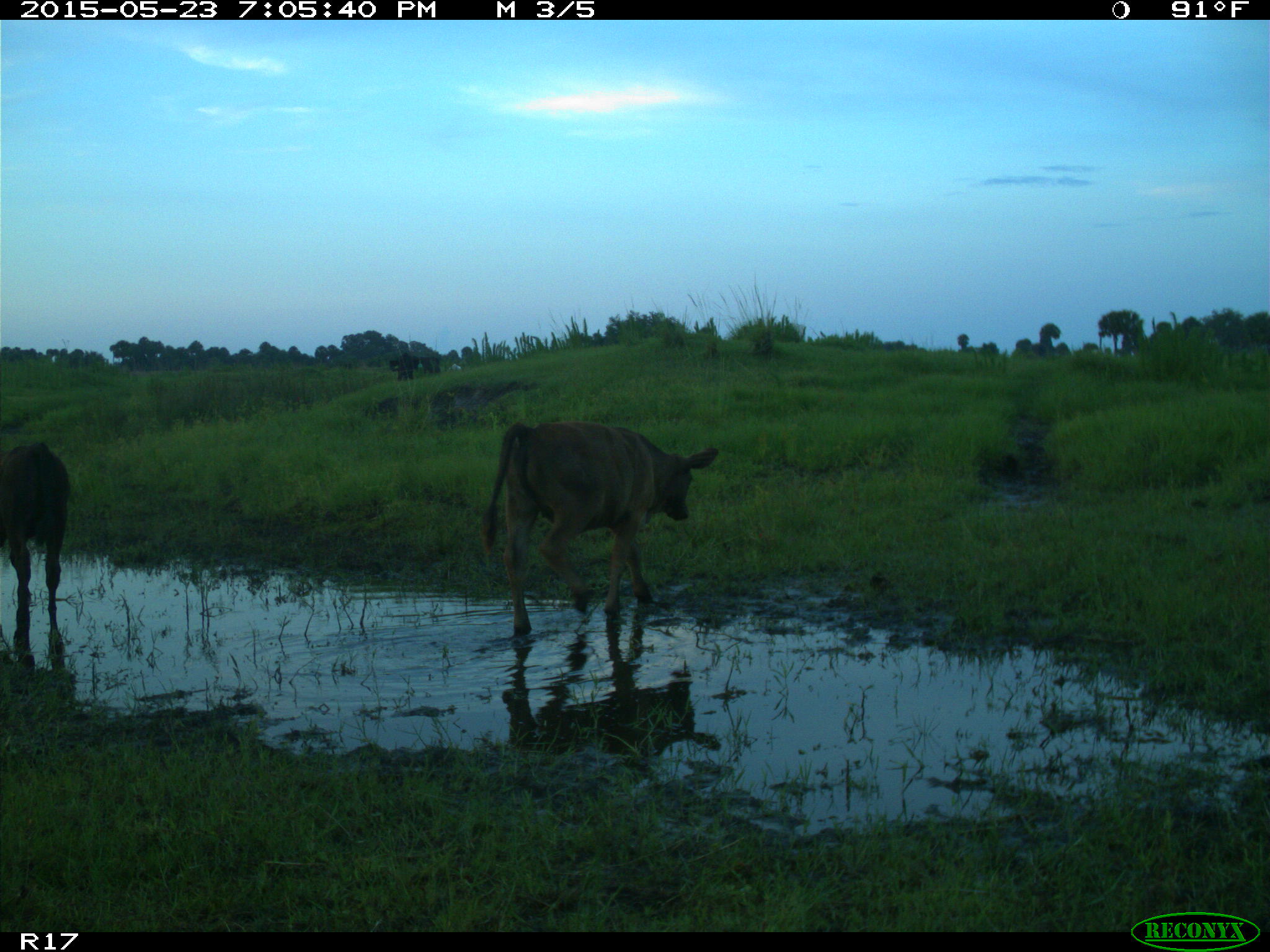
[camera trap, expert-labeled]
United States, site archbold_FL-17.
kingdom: Animalia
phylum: Chordata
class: Mammalia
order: Artiodactyla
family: Bovidae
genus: Bos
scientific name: Bos taurus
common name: domestic cow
Bos taurus (domestic cow).